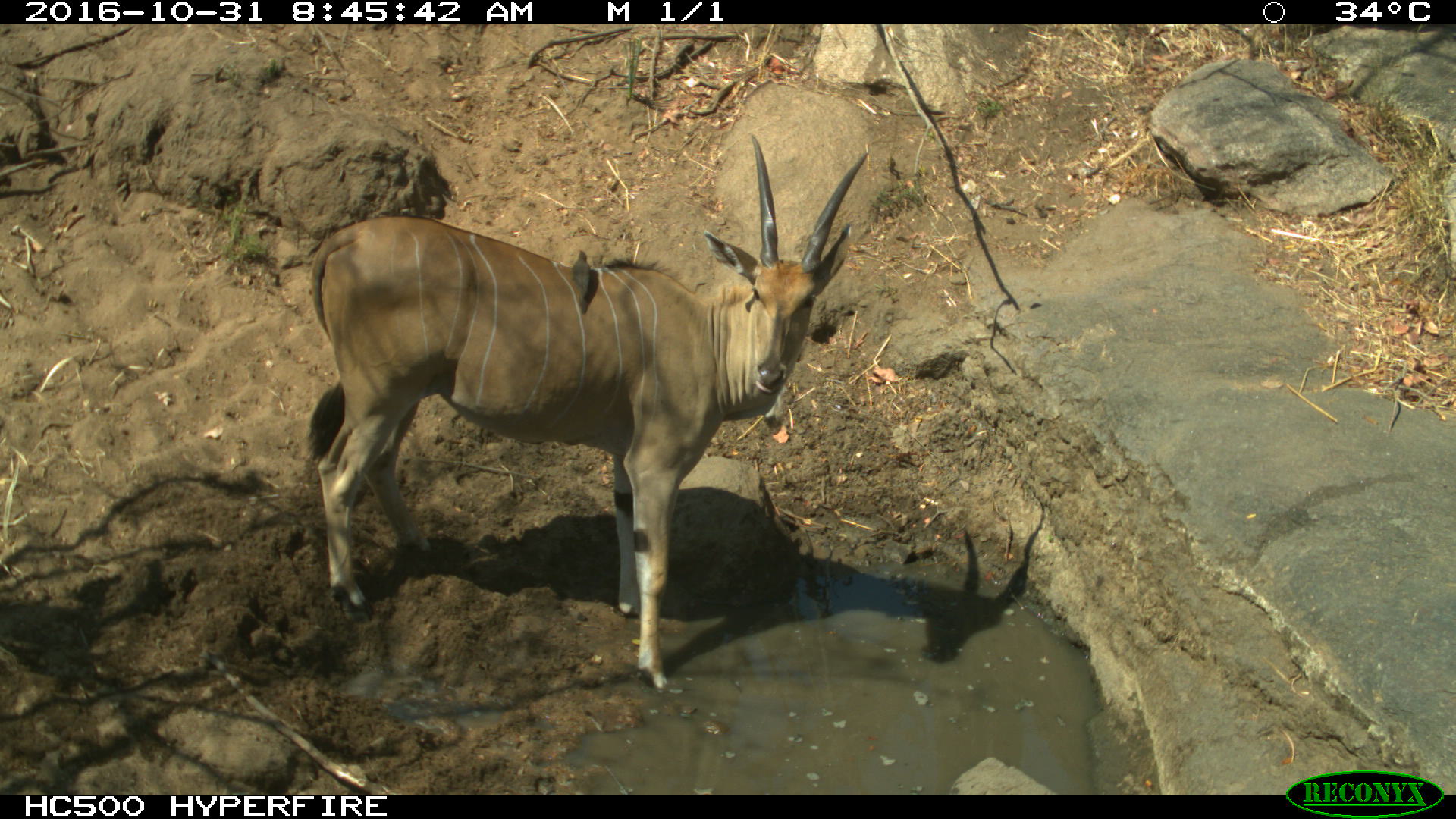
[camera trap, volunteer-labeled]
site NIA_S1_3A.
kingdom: Animalia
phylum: Chordata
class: Mammalia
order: Artiodactyla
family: Bovidae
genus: Tragelaphus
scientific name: Tragelaphus oryx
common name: eland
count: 1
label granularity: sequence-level